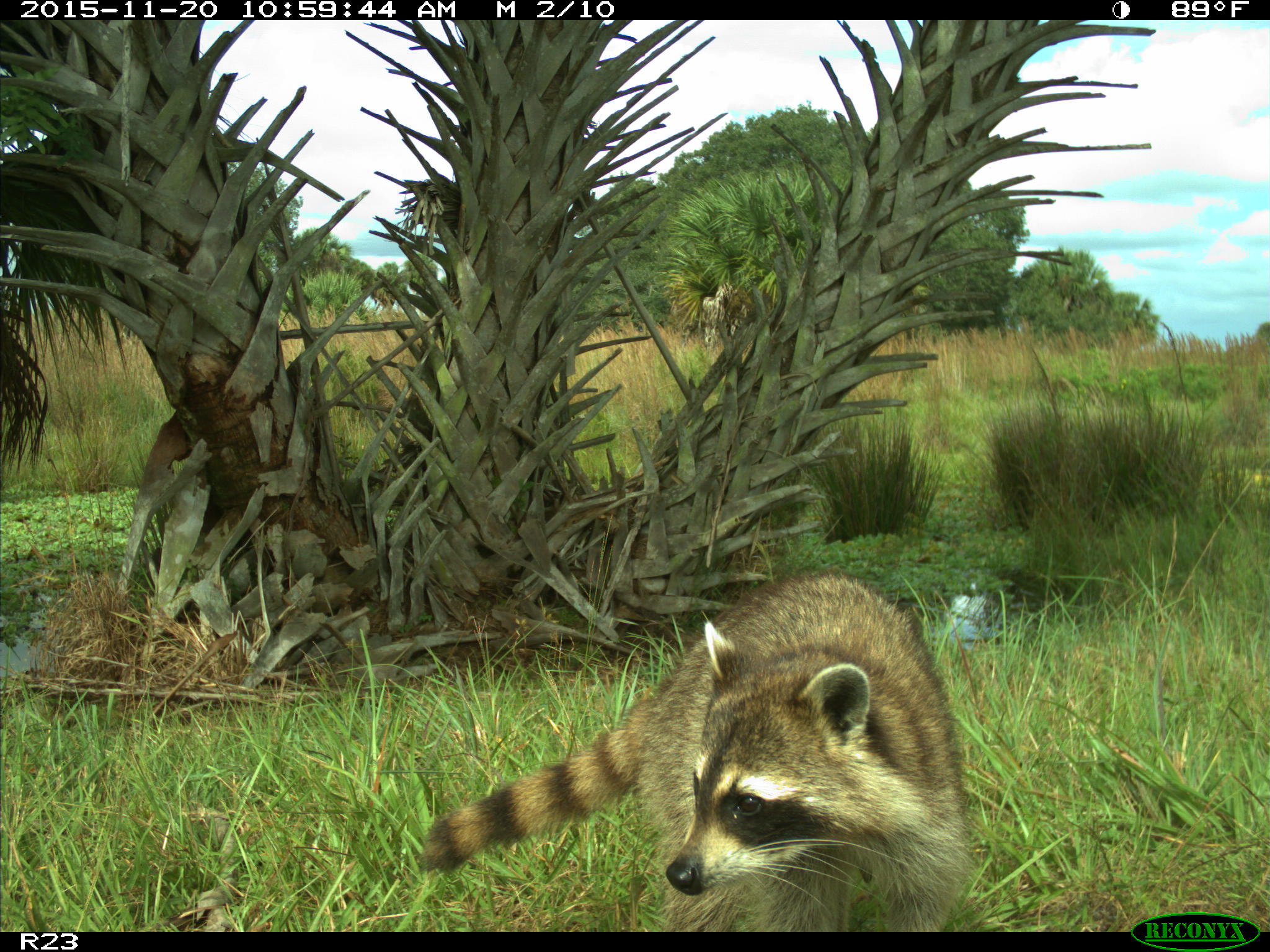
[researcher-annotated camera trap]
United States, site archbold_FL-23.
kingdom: Animalia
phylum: Chordata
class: Mammalia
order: Carnivora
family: Procyonidae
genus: Procyon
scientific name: Procyon lotor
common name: common raccoon